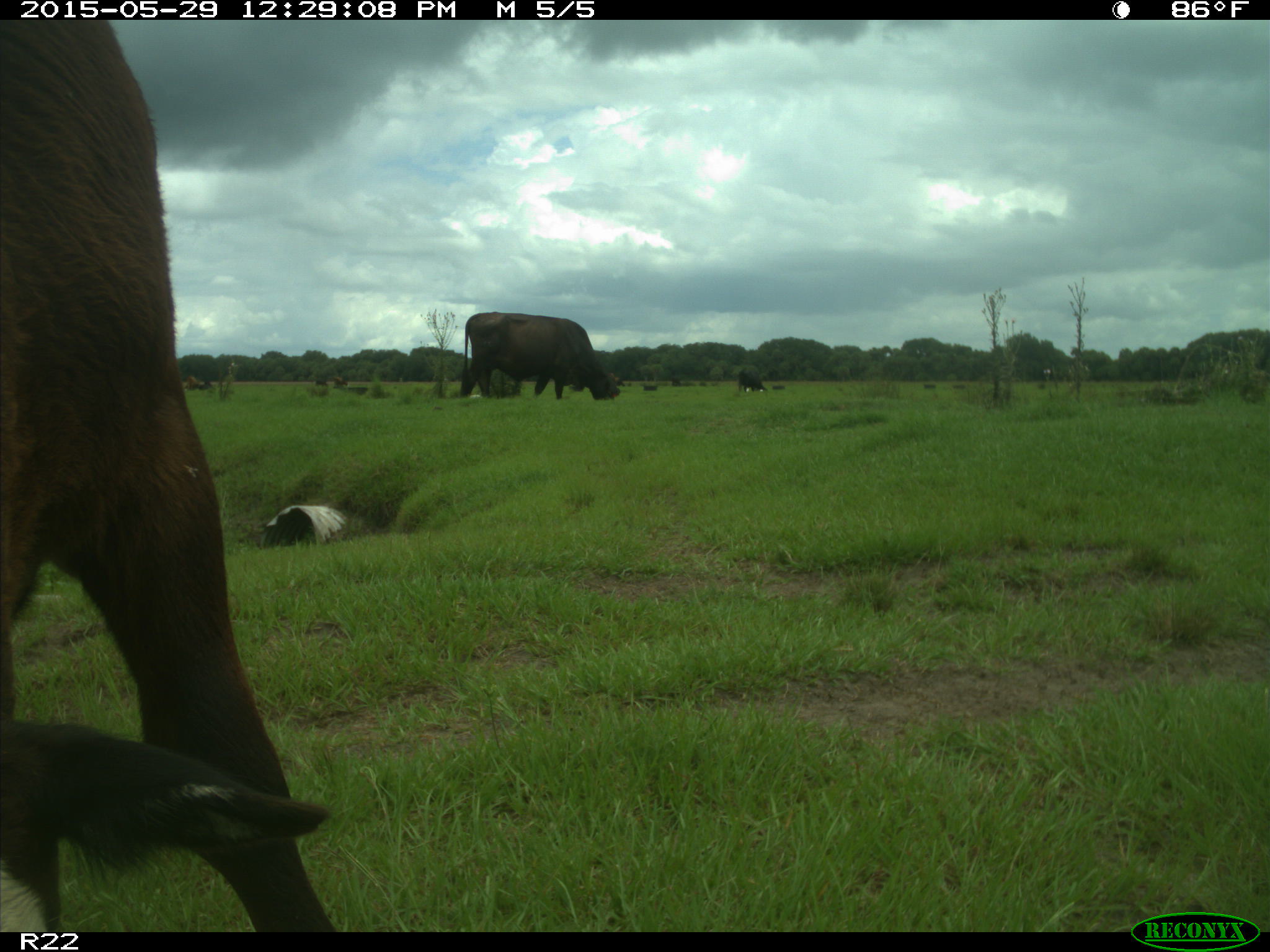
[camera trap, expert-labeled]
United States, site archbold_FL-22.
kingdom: Animalia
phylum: Chordata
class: Mammalia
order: Artiodactyla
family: Bovidae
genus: Bos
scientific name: Bos taurus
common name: domestic cow